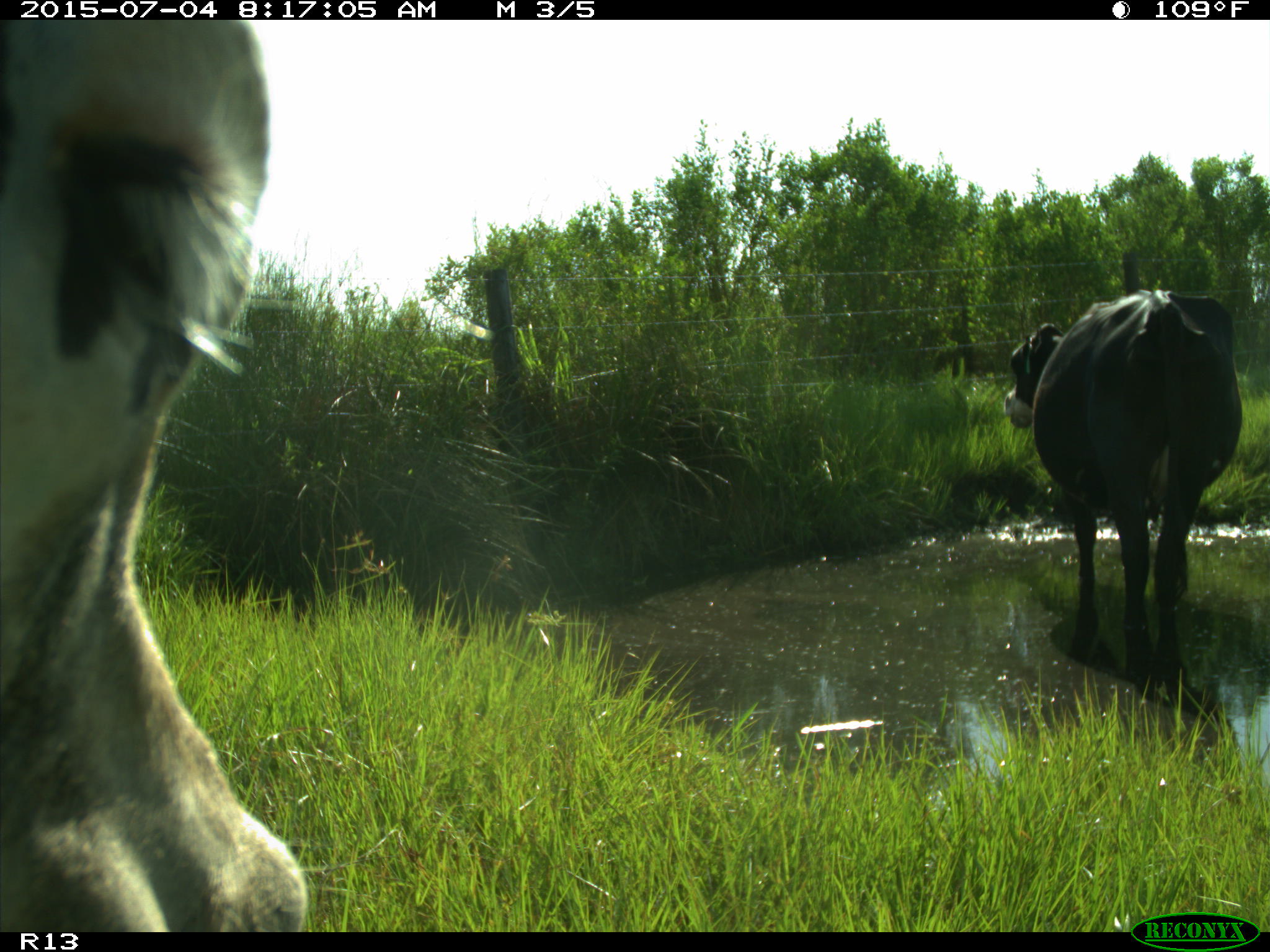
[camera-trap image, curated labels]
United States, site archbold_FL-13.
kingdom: Animalia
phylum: Chordata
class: Mammalia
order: Artiodactyla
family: Bovidae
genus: Bos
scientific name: Bos taurus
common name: domestic cow